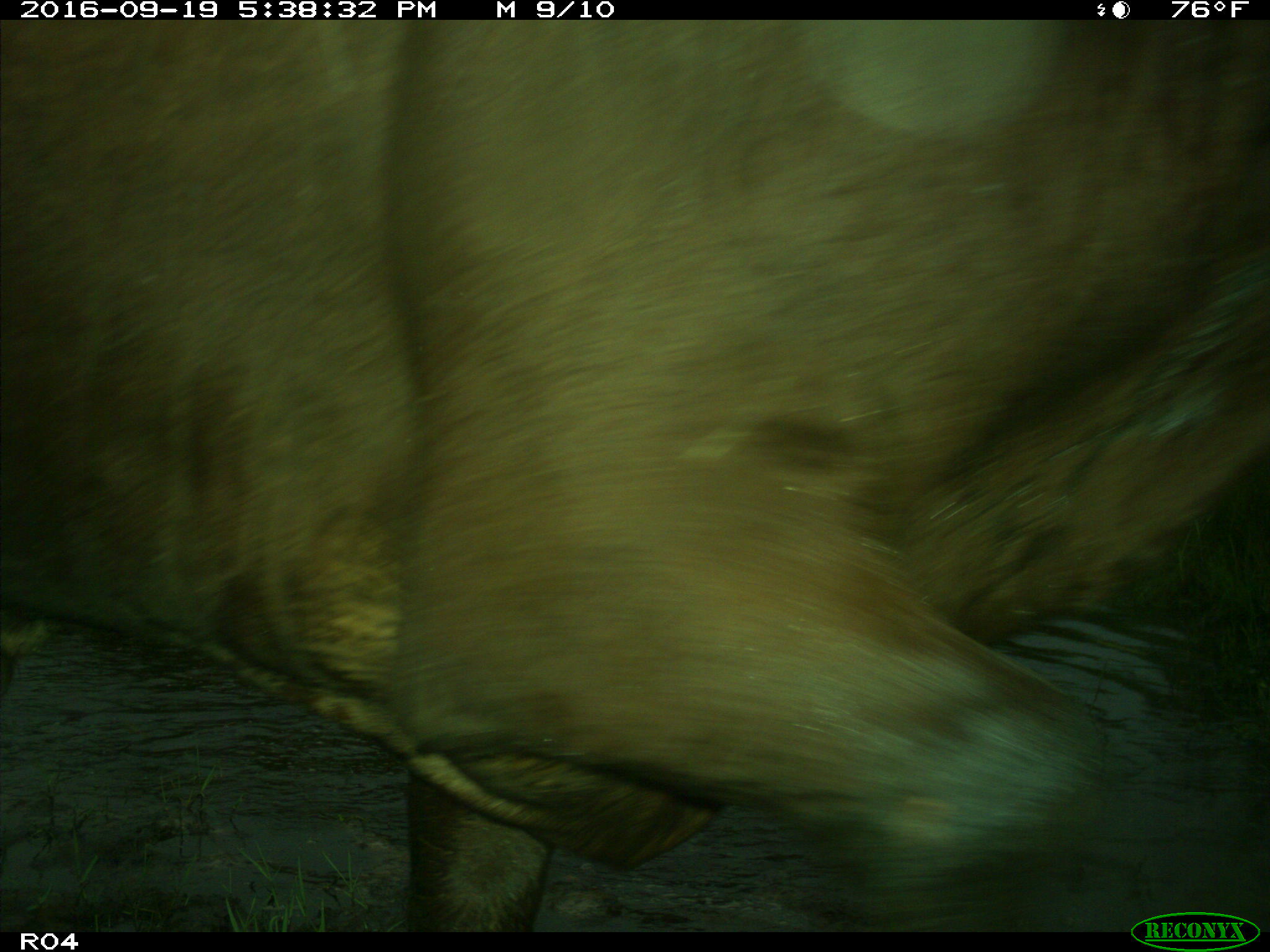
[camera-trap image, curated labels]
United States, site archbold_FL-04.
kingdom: Animalia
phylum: Chordata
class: Mammalia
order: Artiodactyla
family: Bovidae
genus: Bos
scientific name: Bos taurus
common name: domestic cow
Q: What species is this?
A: Bos taurus (domestic cow).